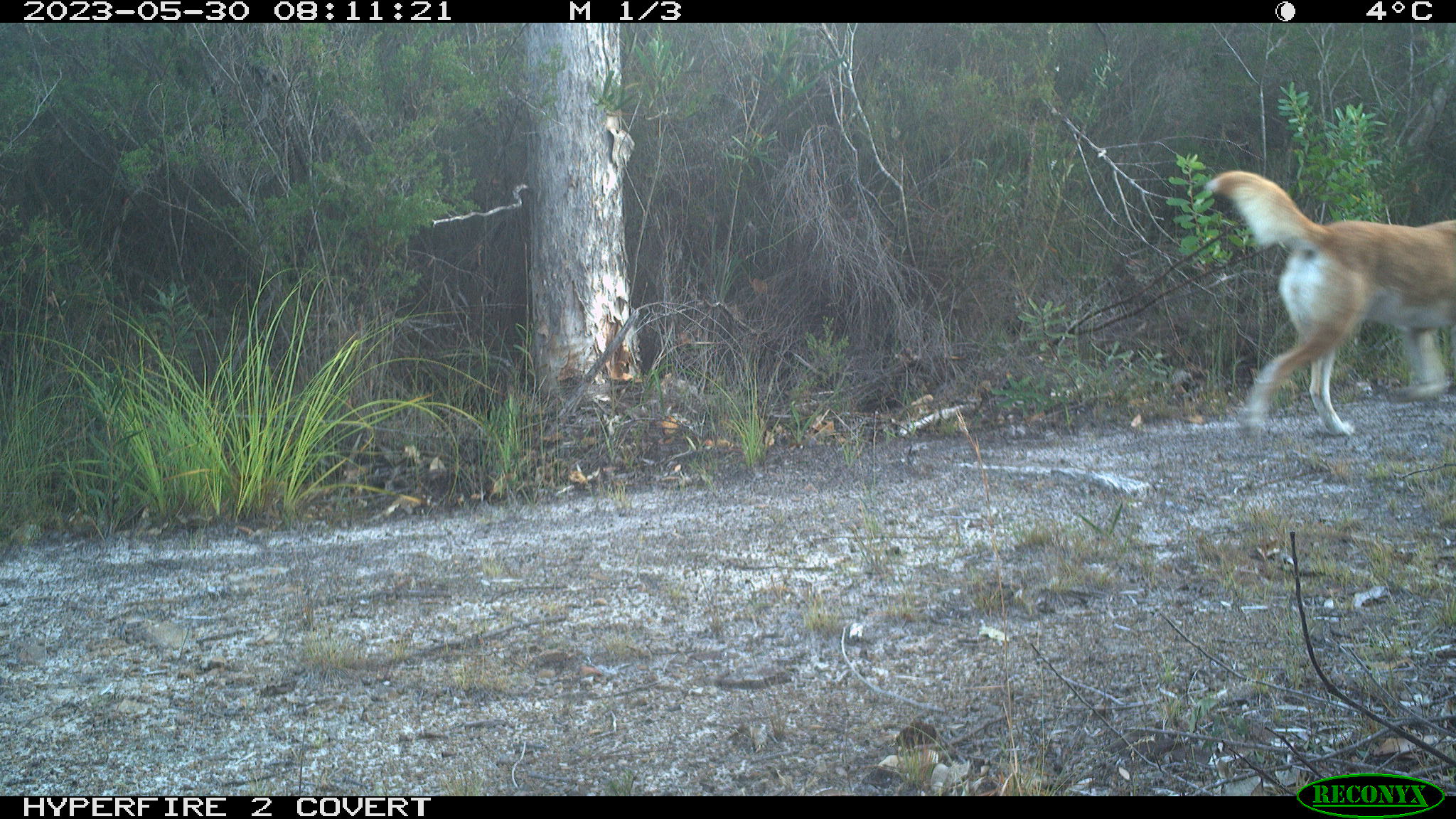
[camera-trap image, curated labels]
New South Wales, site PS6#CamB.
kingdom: Animalia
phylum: Chordata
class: Mammalia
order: Carnivora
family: Canidae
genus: Canis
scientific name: Canis familiaris dingo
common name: dingo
Dingo (Canis familiaris dingo).